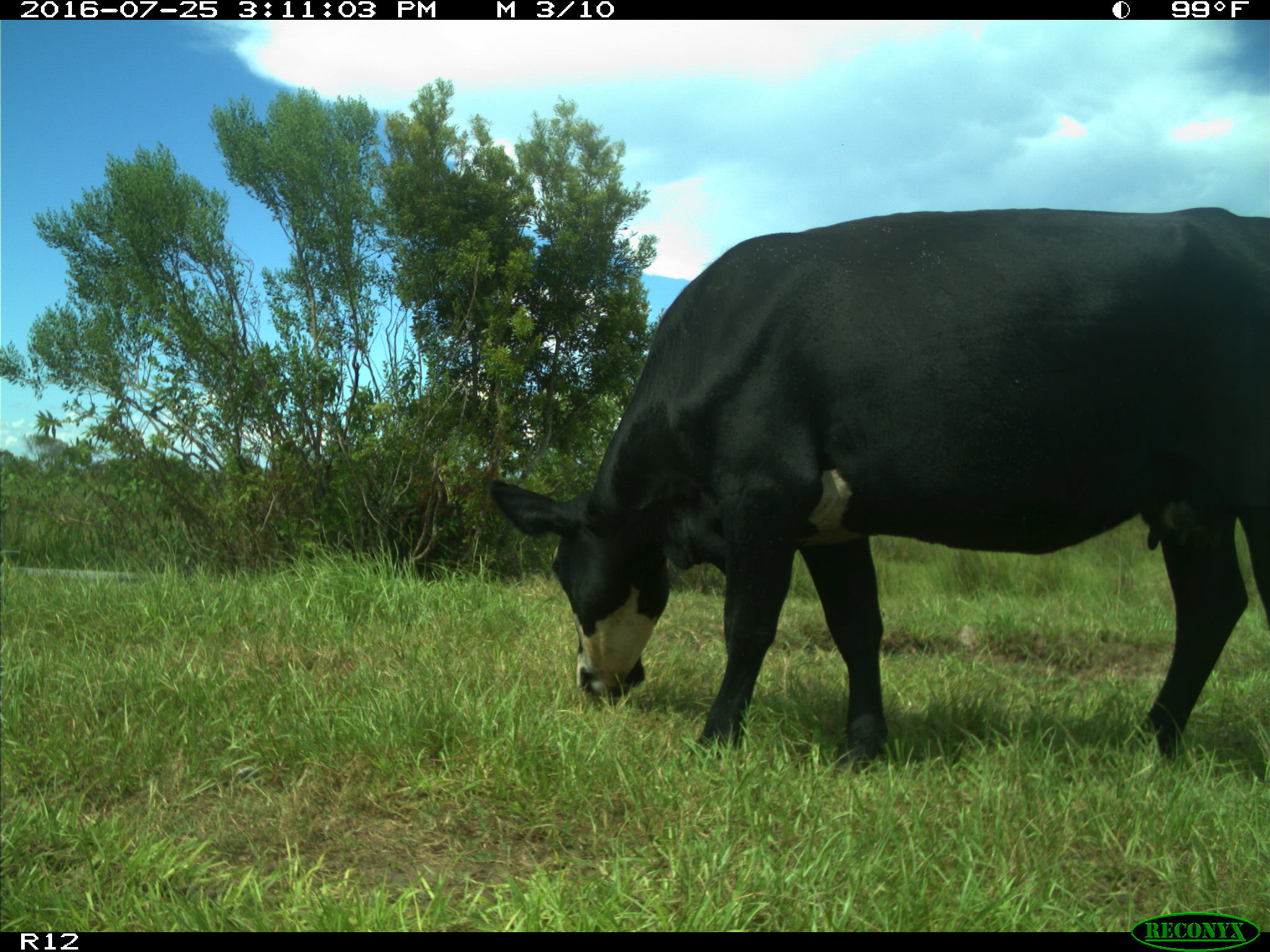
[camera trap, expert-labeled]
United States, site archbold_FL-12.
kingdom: Animalia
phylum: Chordata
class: Mammalia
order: Artiodactyla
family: Bovidae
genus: Bos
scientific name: Bos taurus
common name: domestic cow